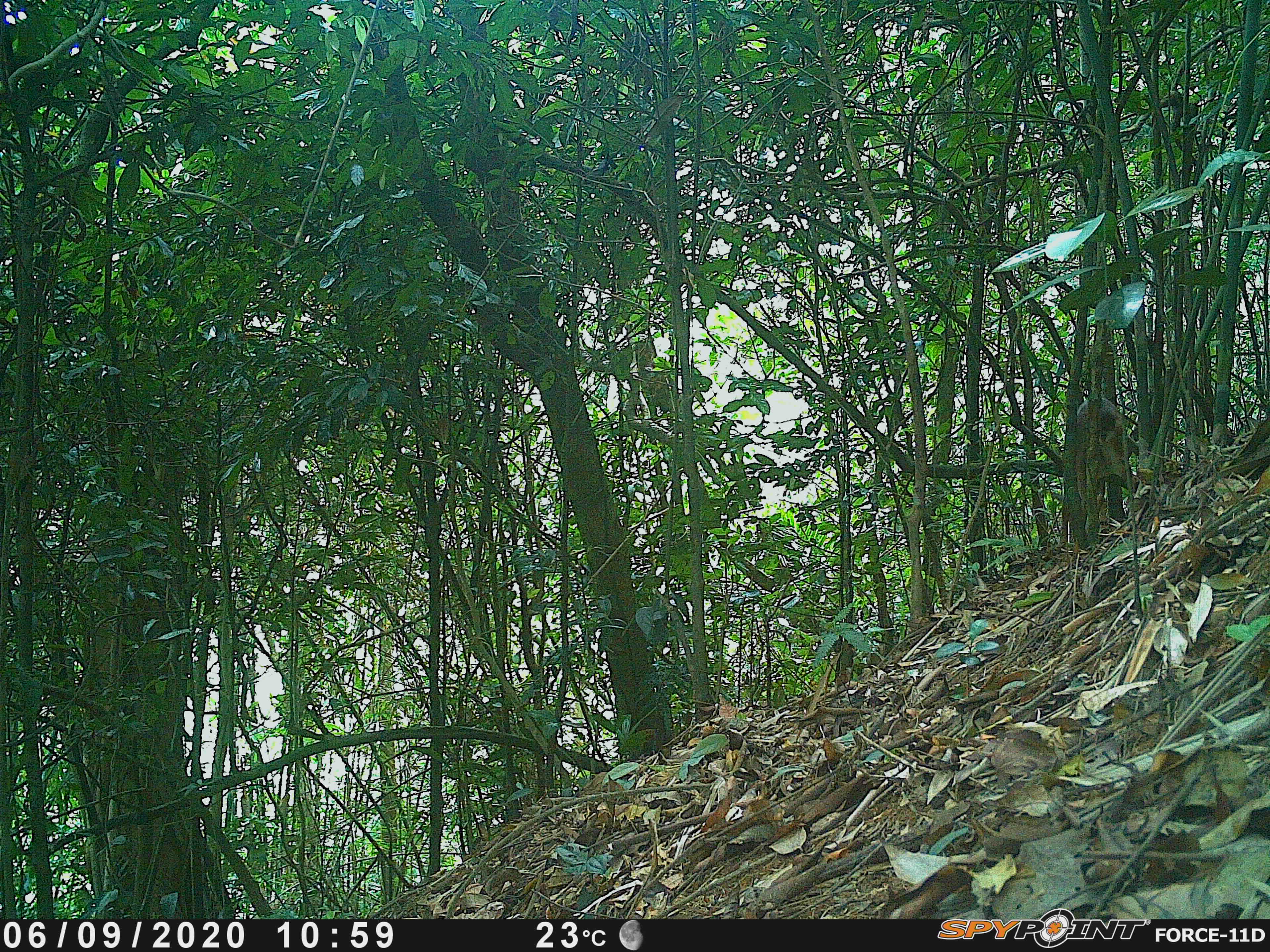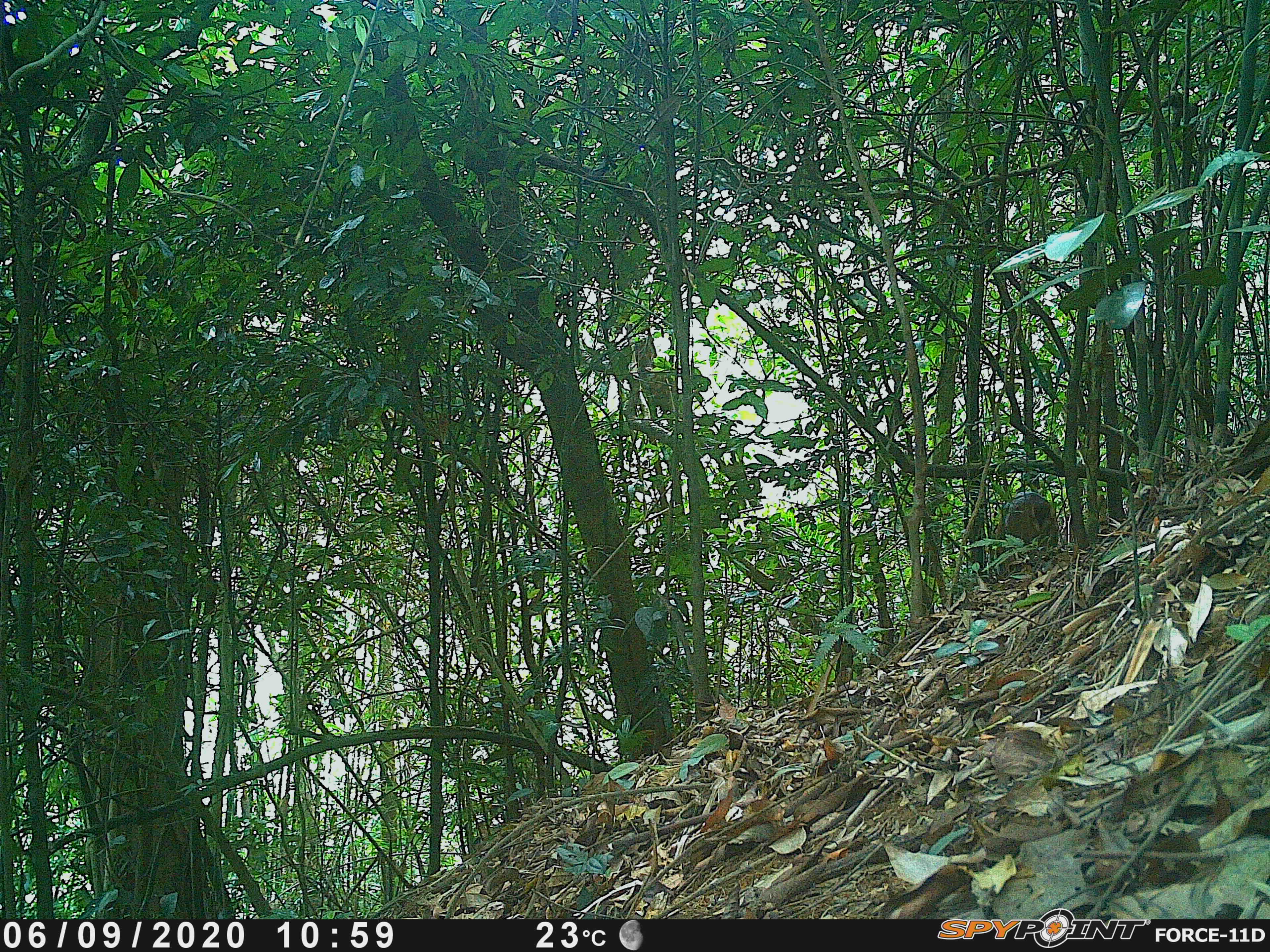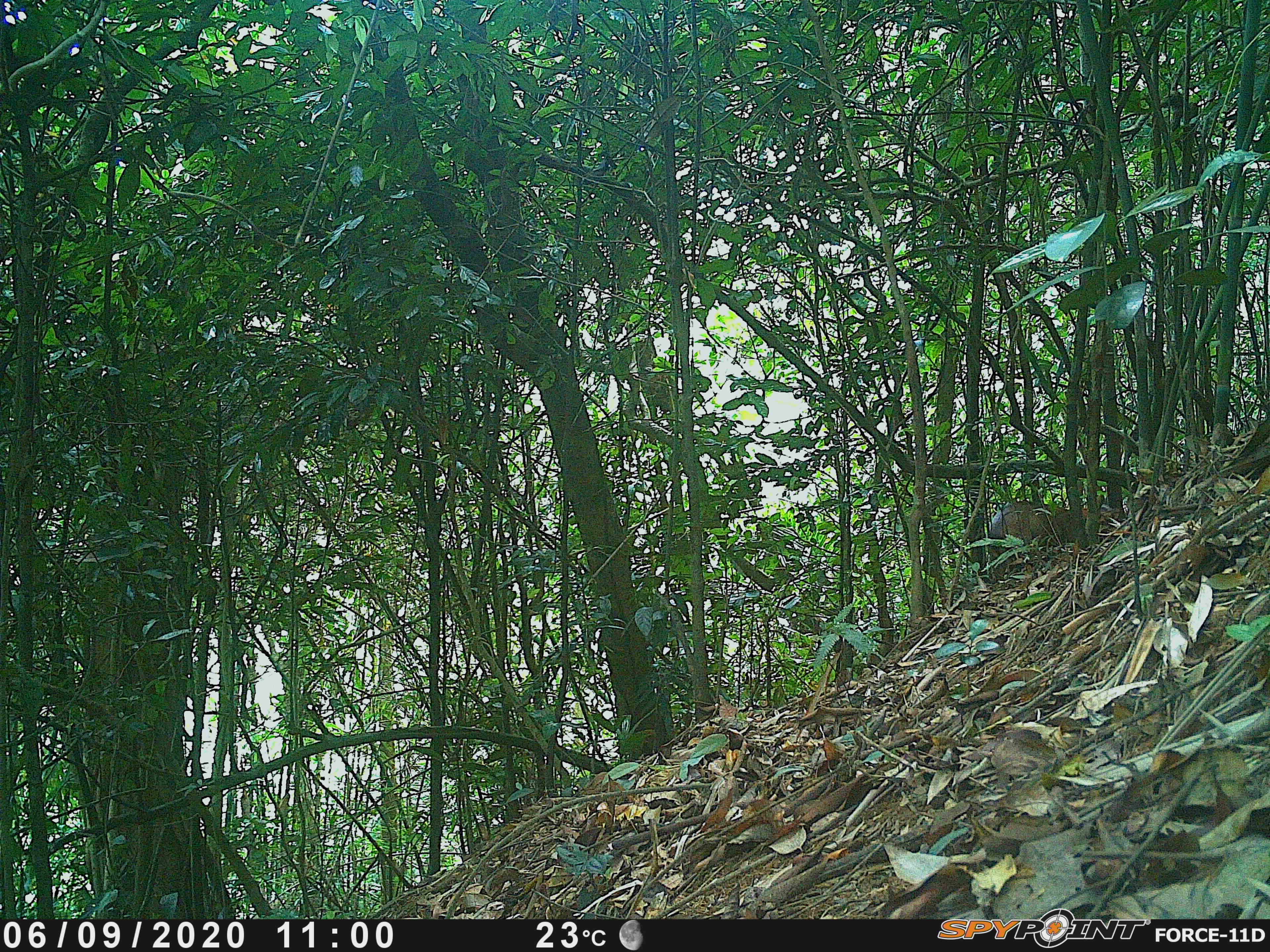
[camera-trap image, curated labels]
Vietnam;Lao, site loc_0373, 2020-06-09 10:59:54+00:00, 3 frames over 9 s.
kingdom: Animalia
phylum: Chordata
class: Mammalia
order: Artiodactyla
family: Cervidae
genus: Muntiacus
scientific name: Muntiacus vuquangensis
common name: large-antlered muntjac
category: large antlered muntjac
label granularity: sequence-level